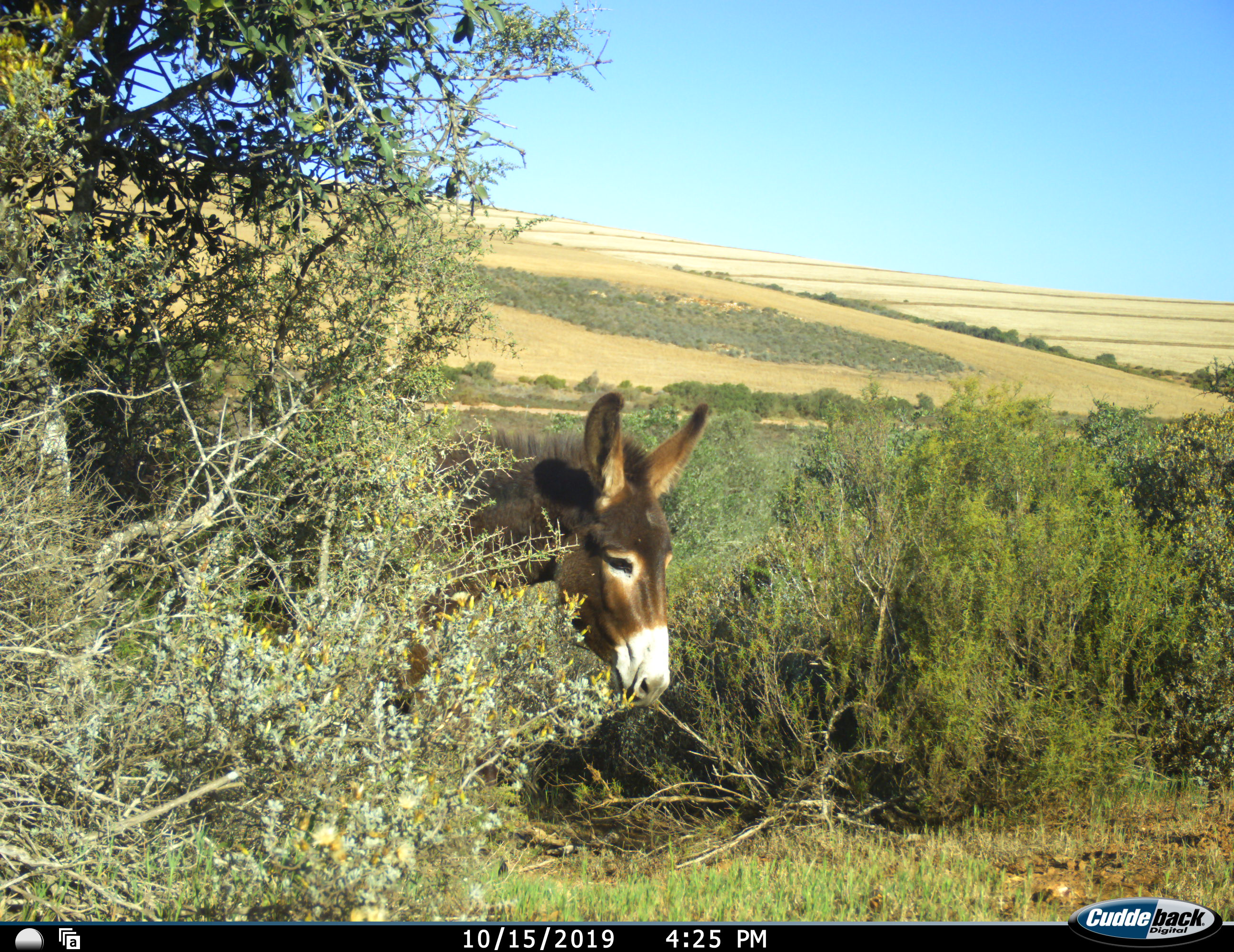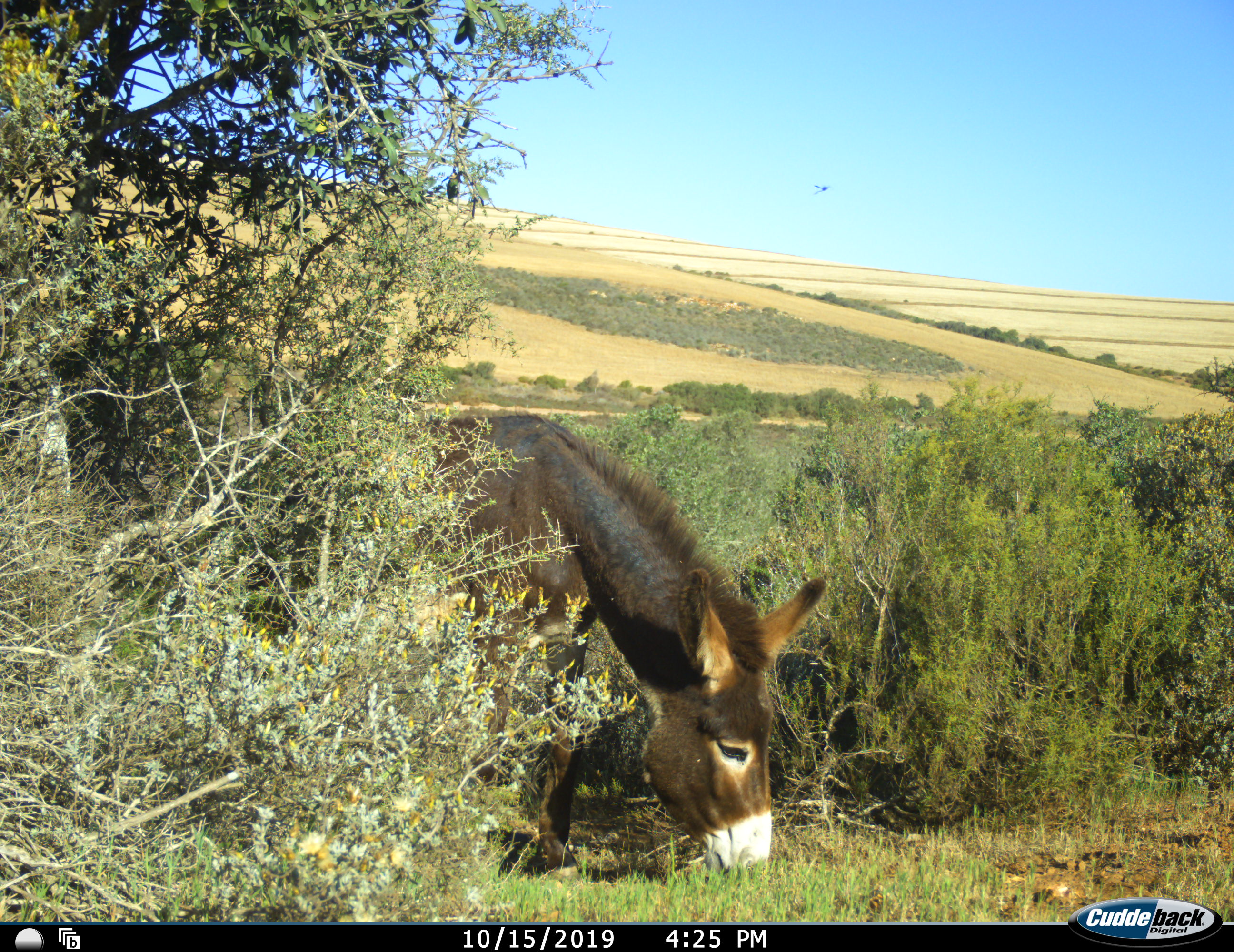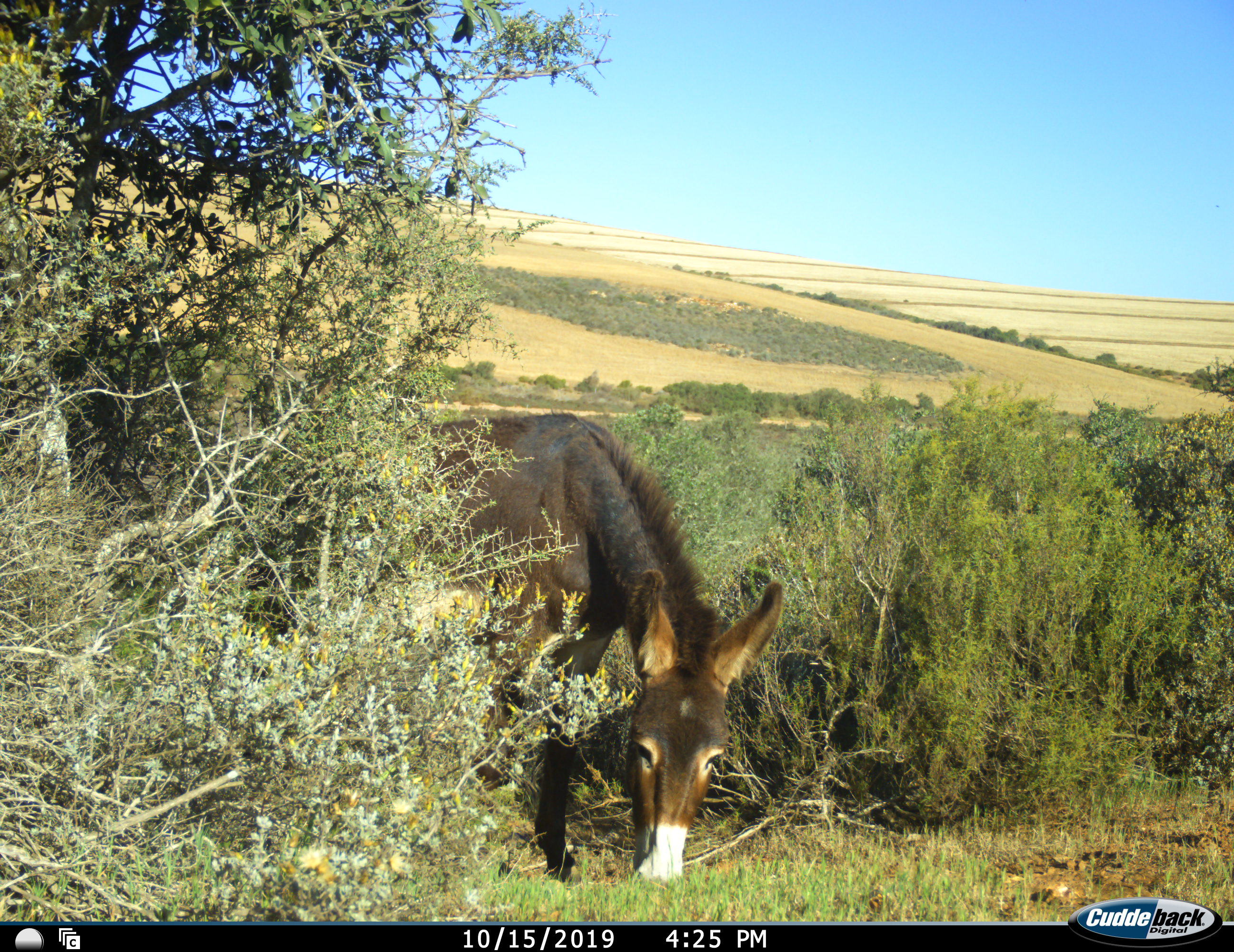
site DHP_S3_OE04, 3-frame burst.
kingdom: Animalia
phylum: Chordata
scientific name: Vertebrata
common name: domestic animal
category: domesticanimal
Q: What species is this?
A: Domesticanimal (domestic animal) (Vertebrata).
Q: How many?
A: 1.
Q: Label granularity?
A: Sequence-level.